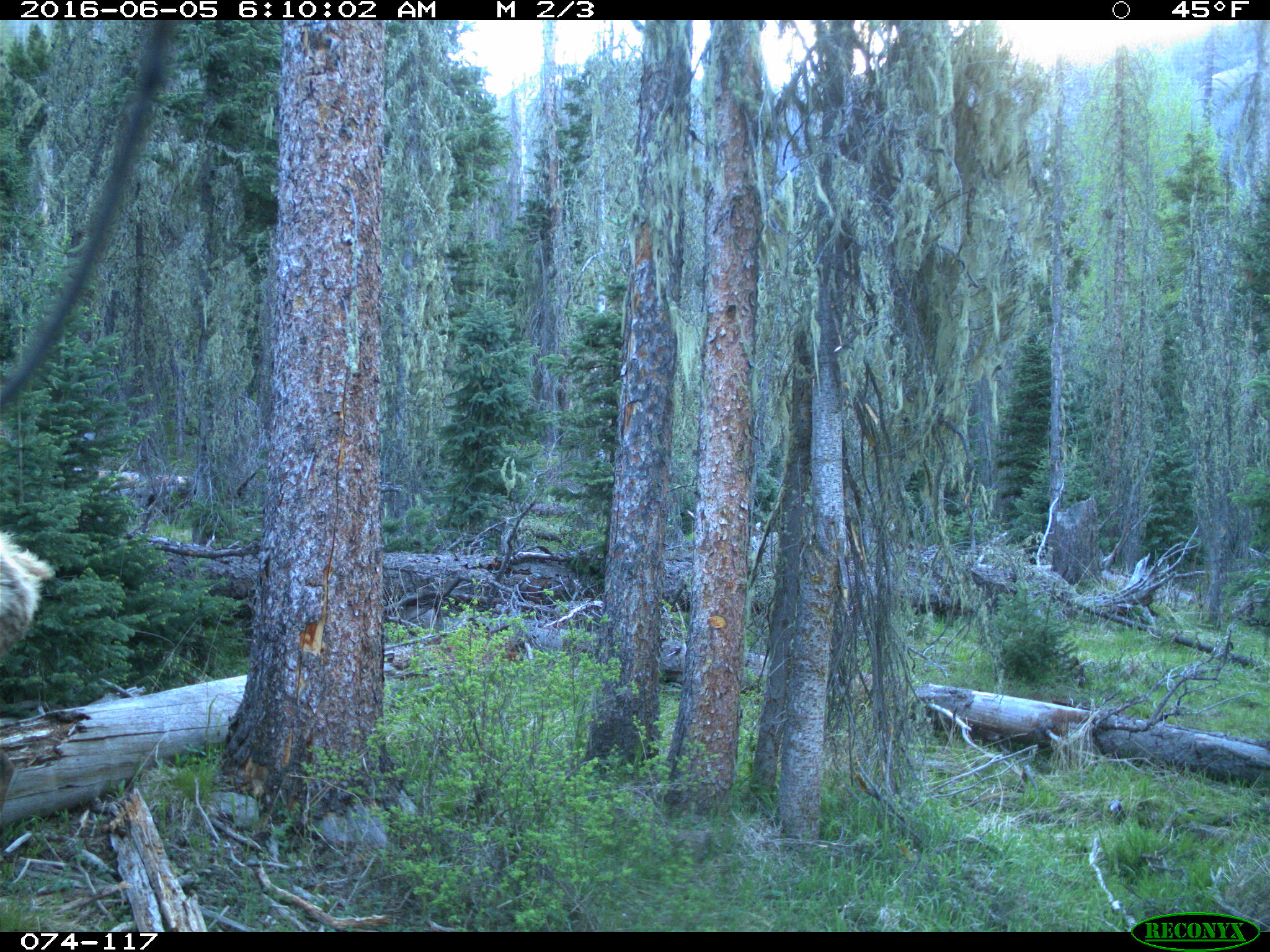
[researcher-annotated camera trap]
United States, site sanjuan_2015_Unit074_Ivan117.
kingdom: Animalia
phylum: Chordata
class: Mammalia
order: Artiodactyla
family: Cervidae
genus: Cervus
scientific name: Cervus elaphus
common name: red deer